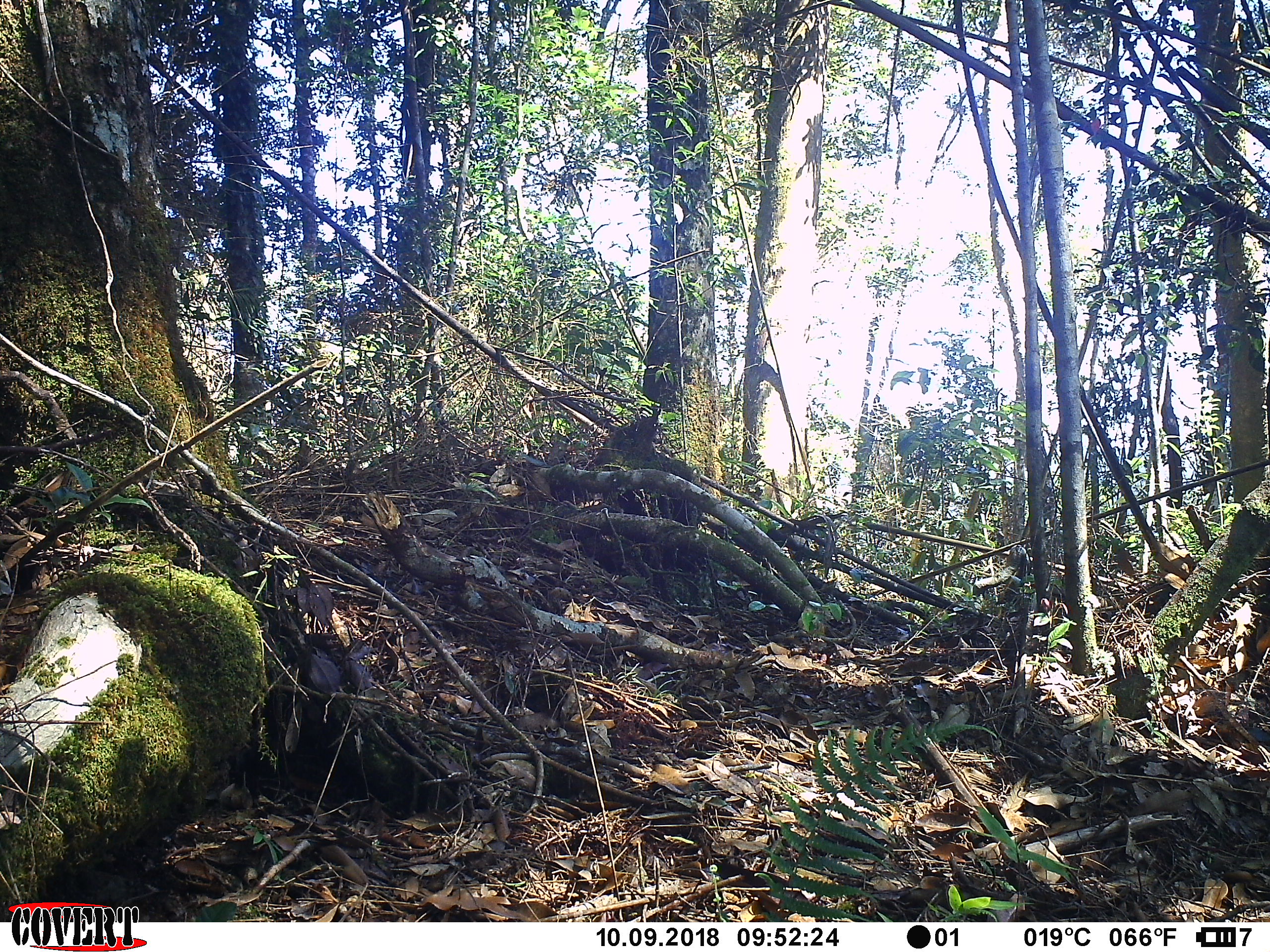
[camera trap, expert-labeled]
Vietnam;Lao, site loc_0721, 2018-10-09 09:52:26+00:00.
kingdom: Animalia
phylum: Chordata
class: Mammalia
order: Rodentia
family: Sciuridae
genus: Callosciurus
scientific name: Callosciurus erythraeus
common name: pallas's squirrel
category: pallass squirrel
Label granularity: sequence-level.